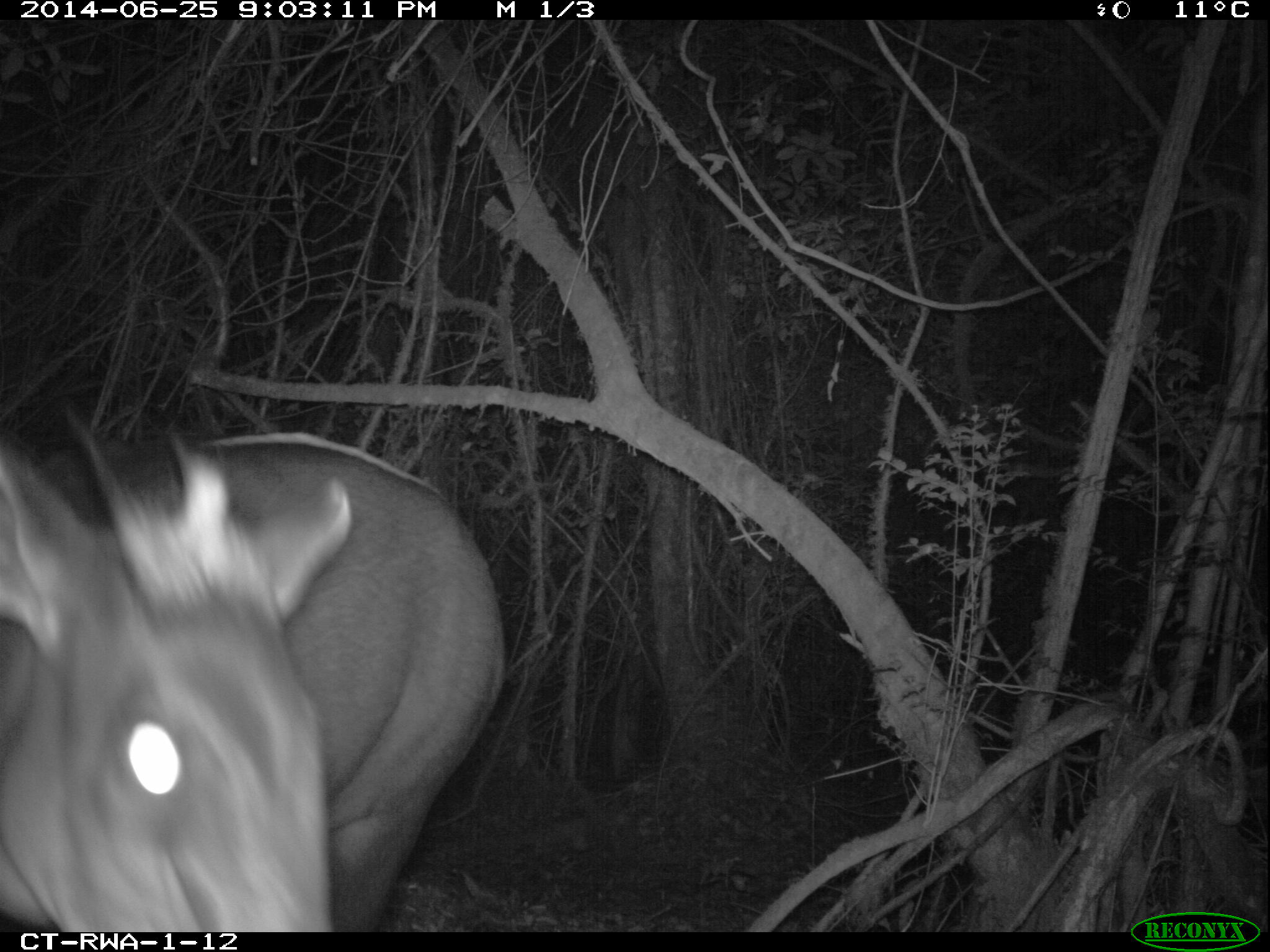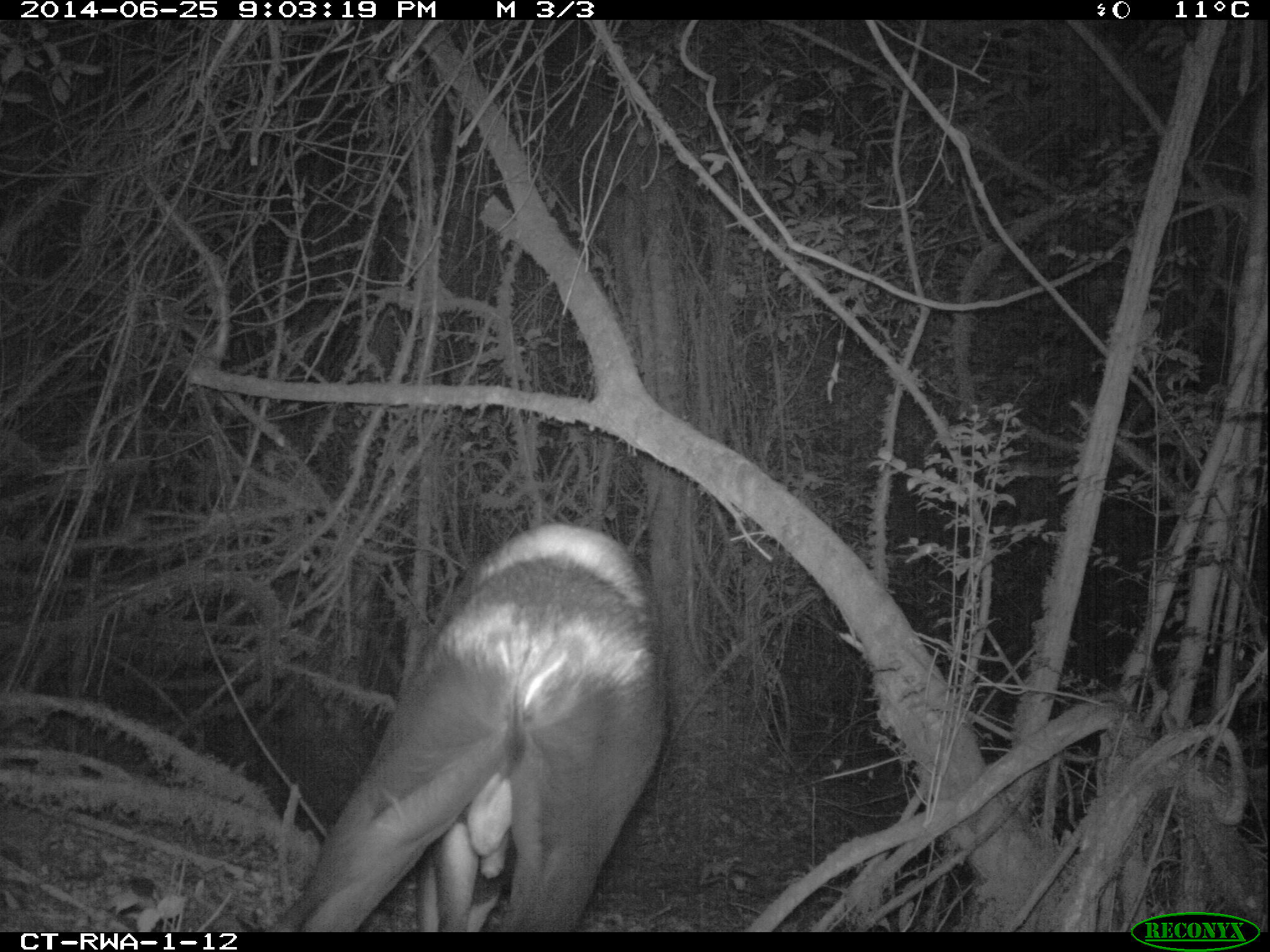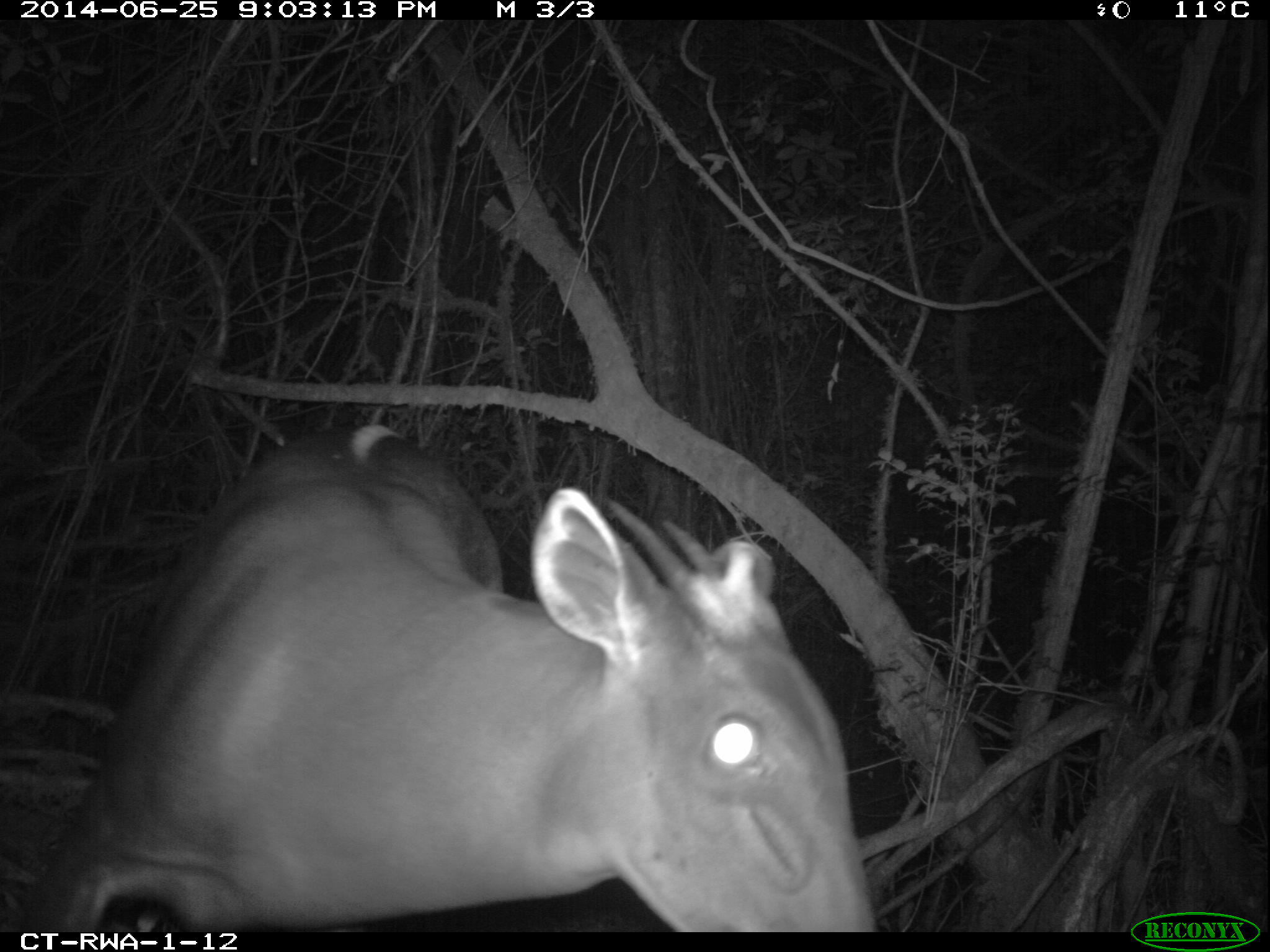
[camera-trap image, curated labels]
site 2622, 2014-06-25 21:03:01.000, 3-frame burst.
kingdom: Animalia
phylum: Chordata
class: Mammalia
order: Artiodactyla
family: Bovidae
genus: Cephalophus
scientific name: Cephalophus silvicultor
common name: light-backed duiker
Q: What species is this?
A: Cephalophus silvicultor (light-backed duiker).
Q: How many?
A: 1.